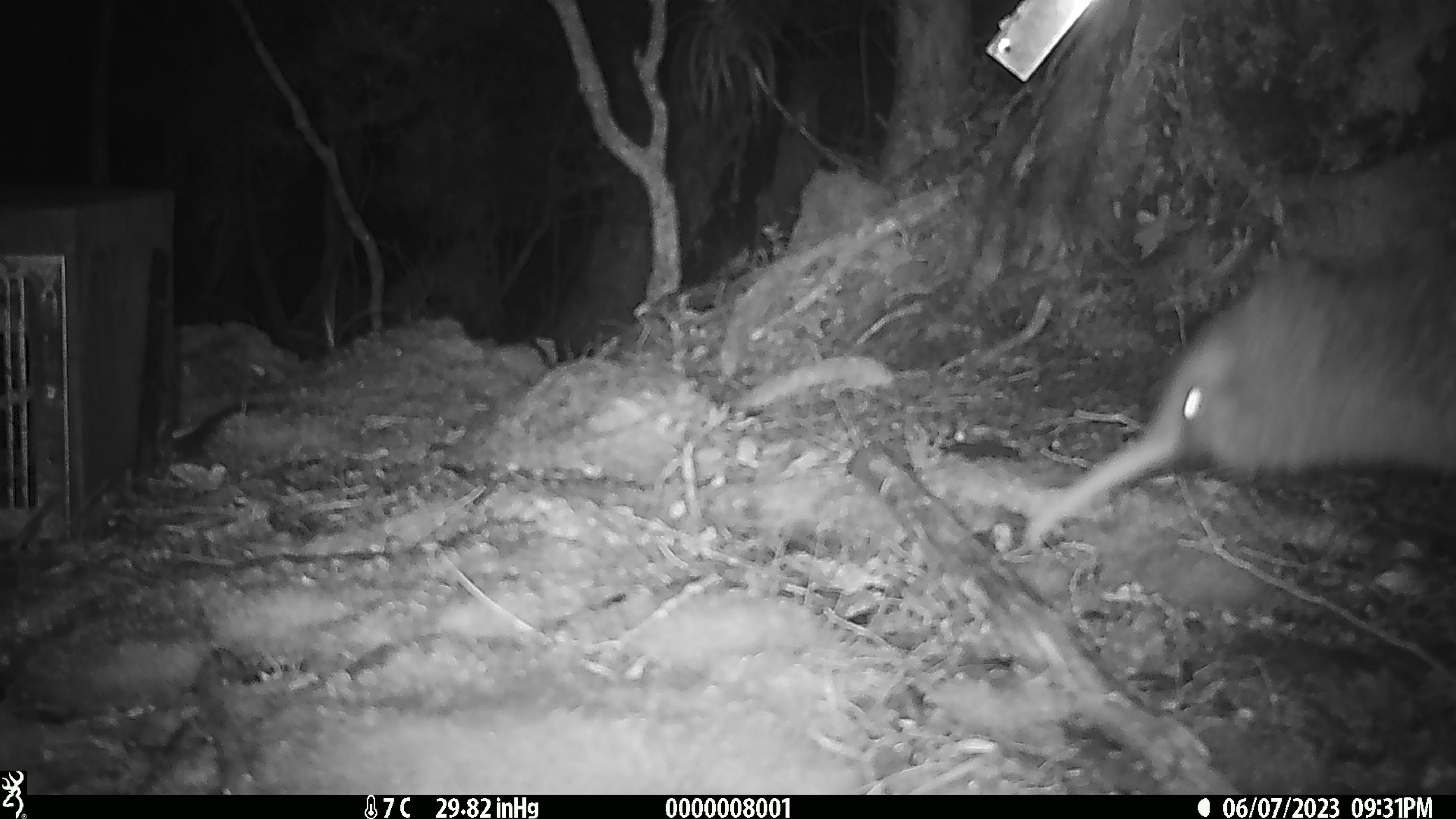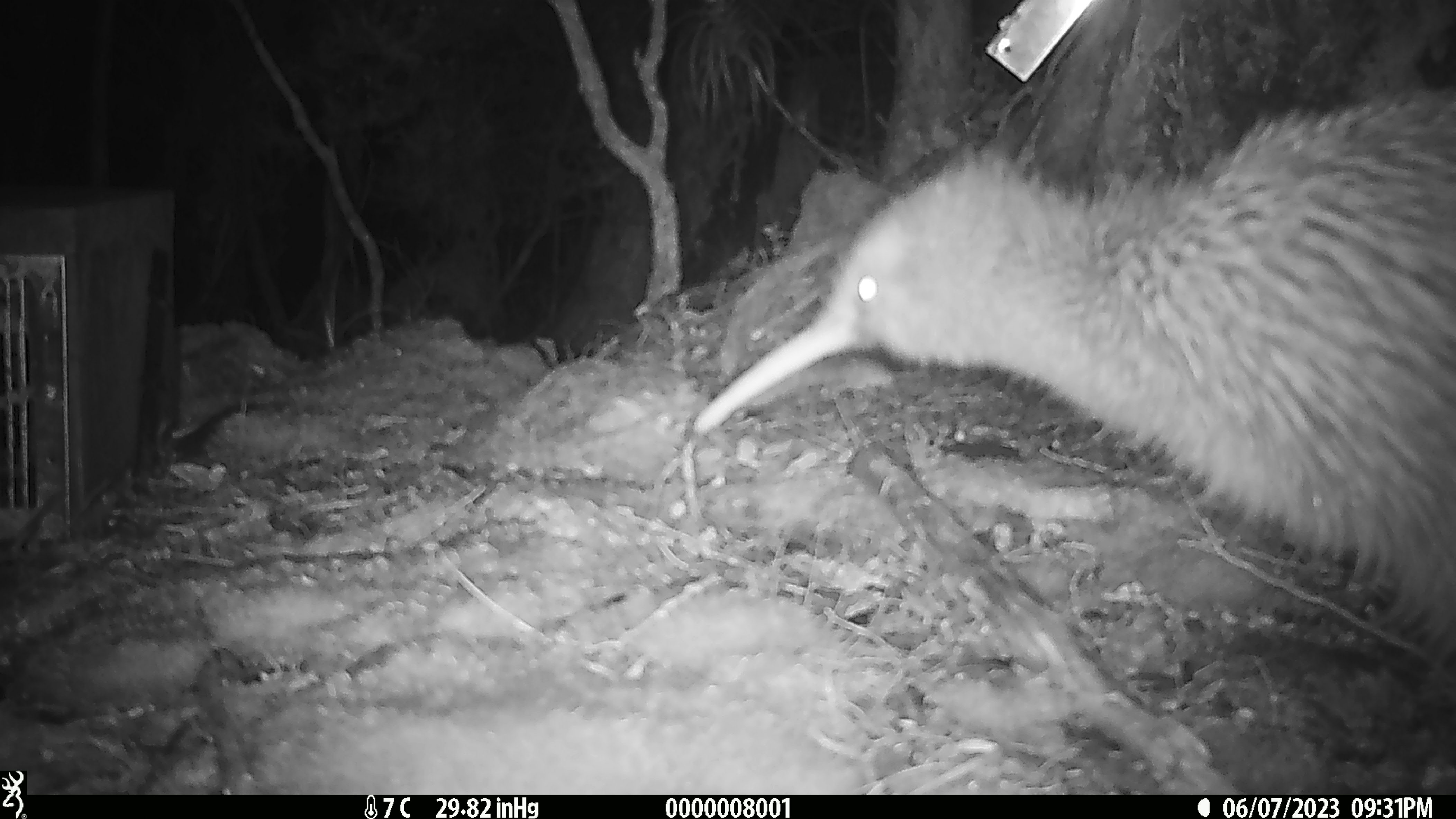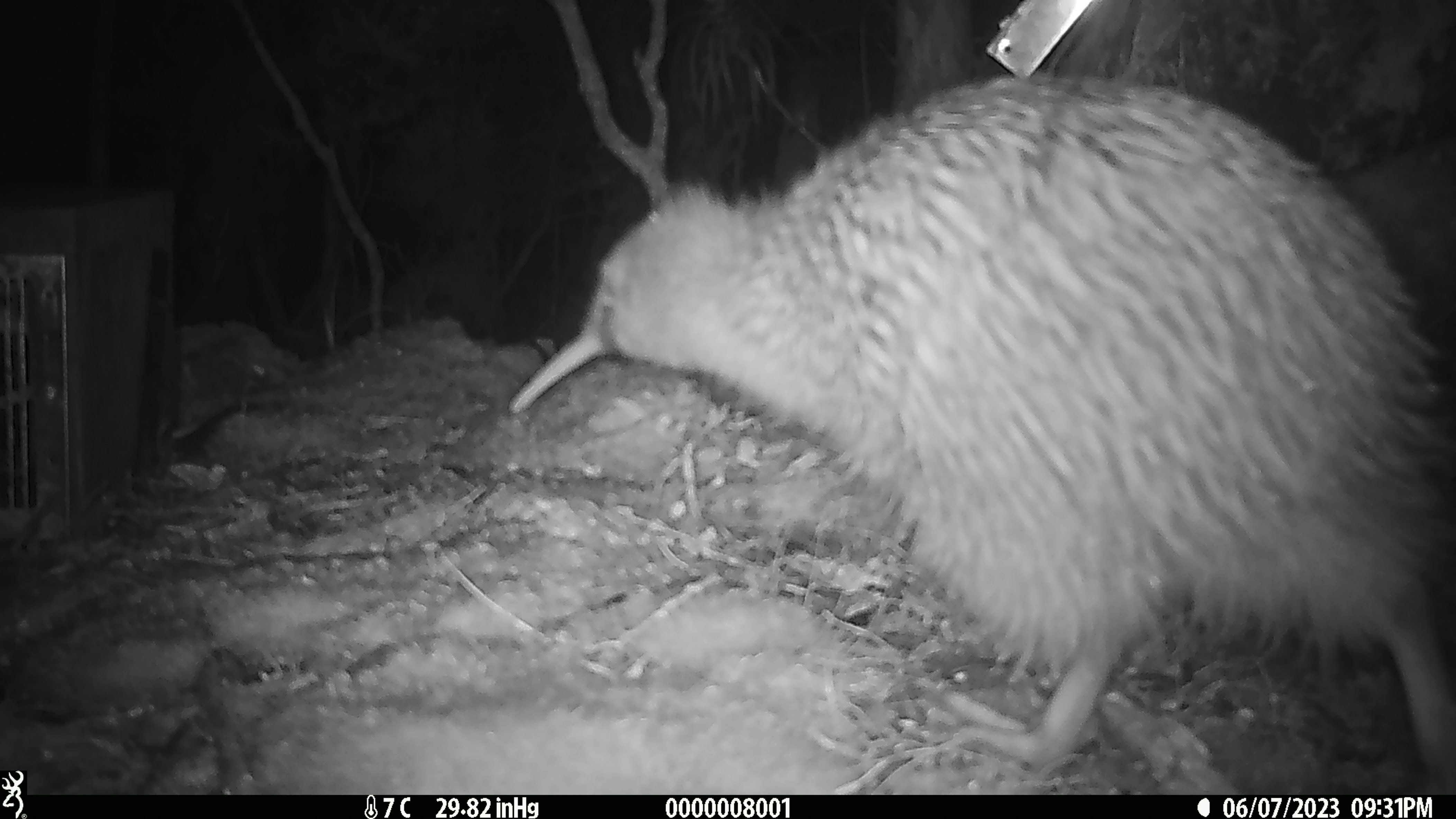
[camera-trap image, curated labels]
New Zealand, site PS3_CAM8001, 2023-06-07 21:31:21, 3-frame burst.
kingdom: Animalia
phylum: Chordata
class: Aves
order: Apterygiformes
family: Apterygidae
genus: Apteryx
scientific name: Apteryx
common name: kiwi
Kiwi (Apteryx).